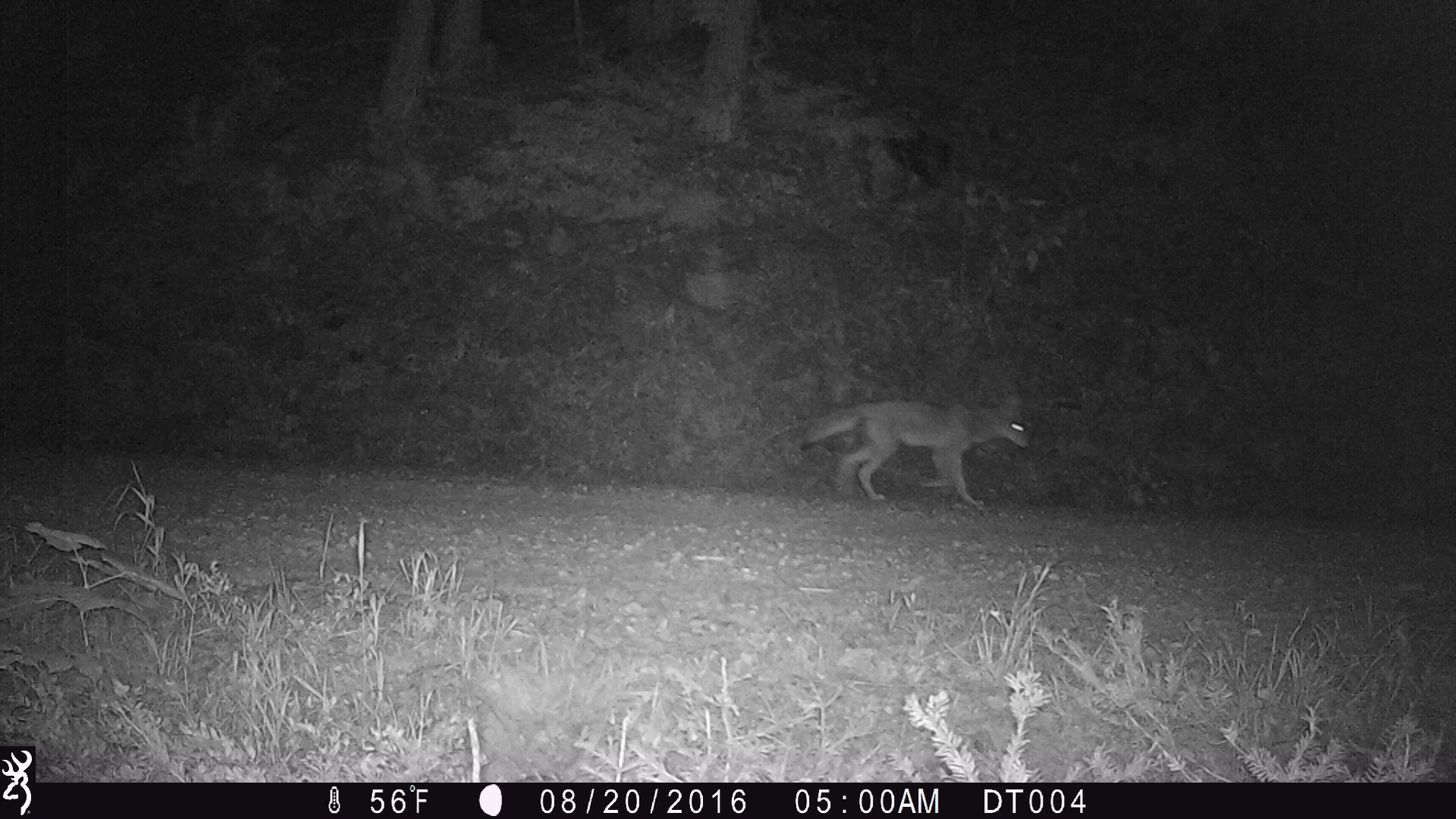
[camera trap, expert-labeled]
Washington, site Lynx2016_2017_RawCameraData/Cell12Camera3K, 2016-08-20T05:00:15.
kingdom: Animalia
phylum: Chordata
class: Mammalia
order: Carnivora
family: Canidae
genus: Canis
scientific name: Canis latrans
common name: coyote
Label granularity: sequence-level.